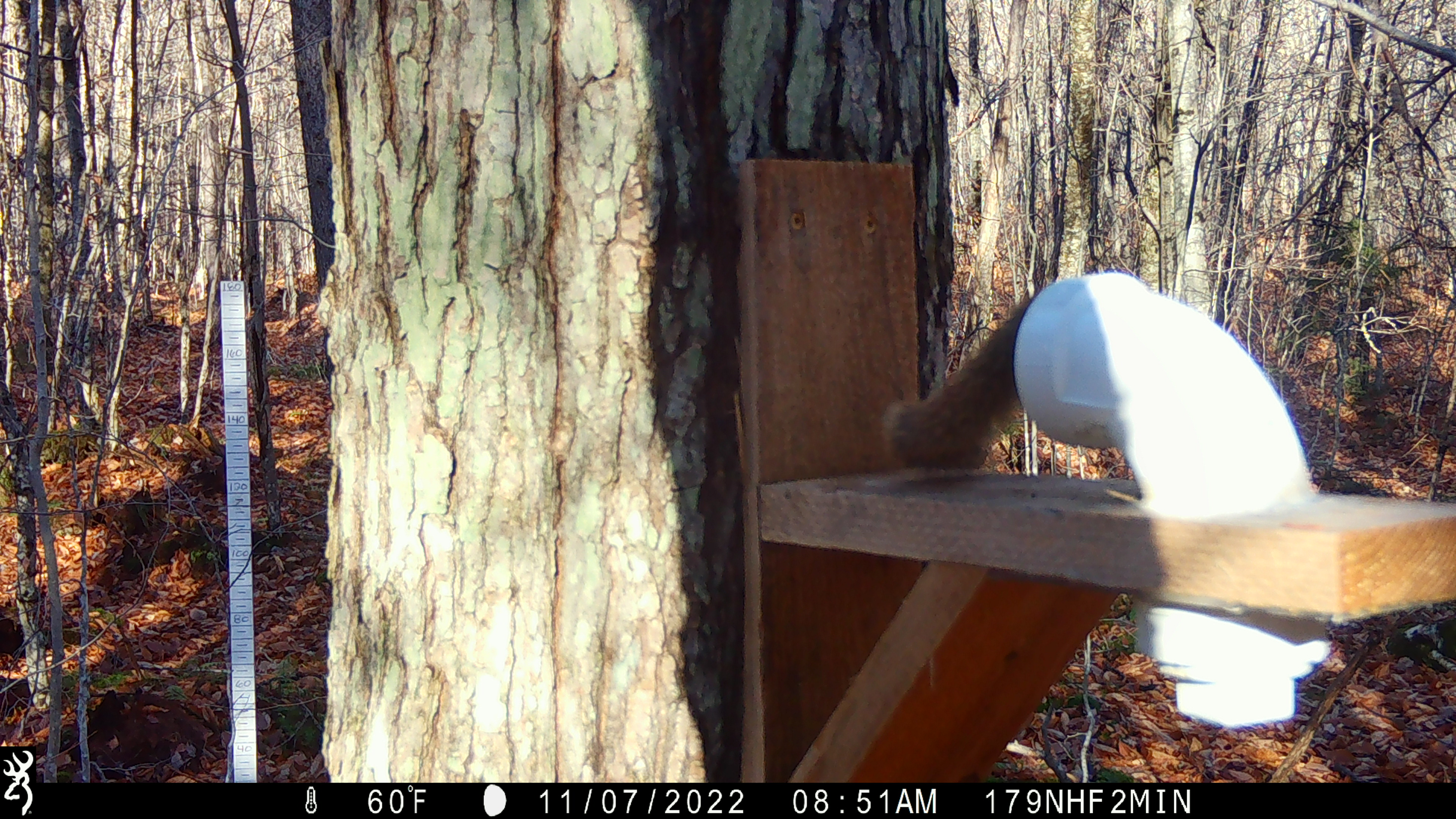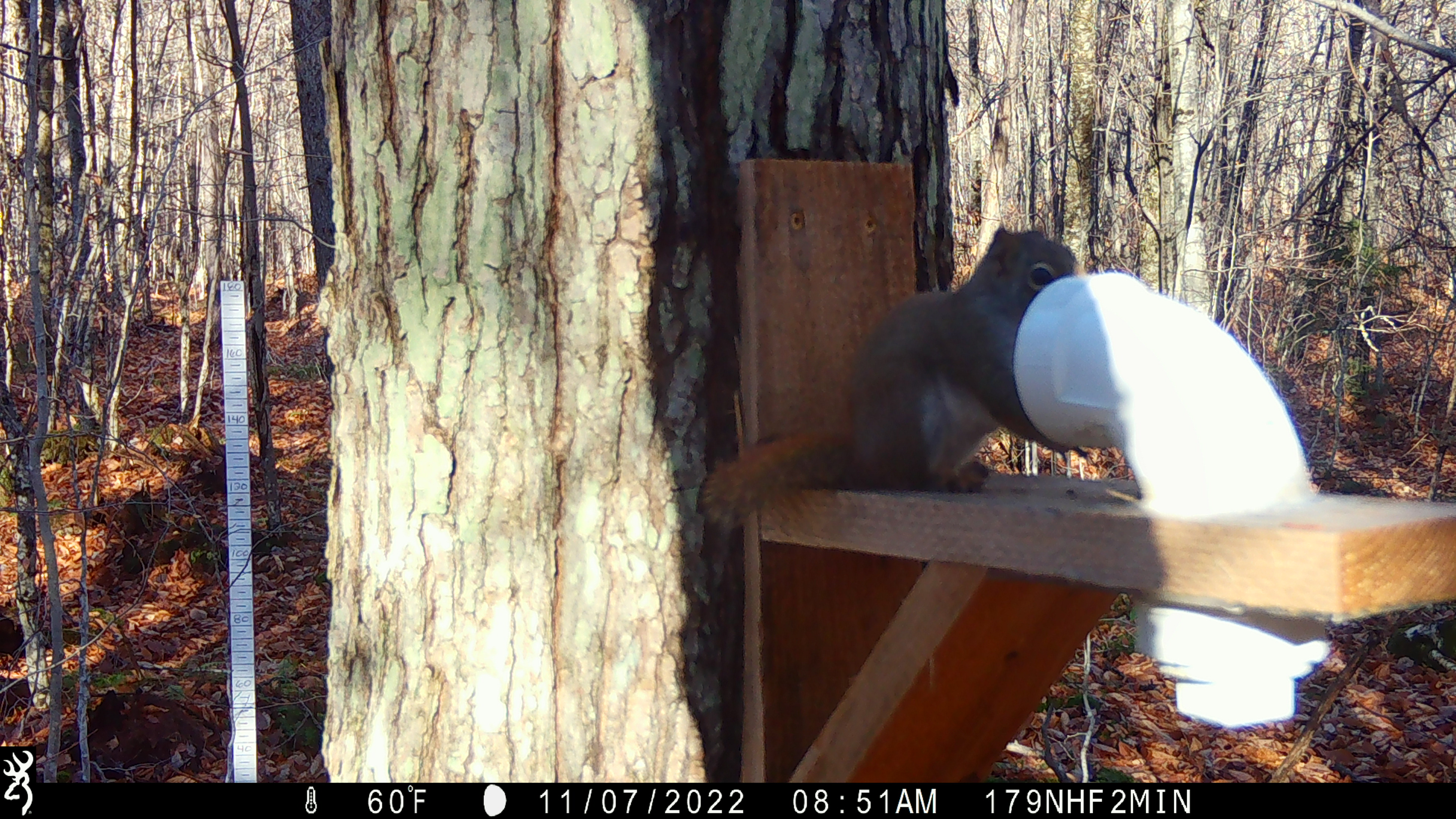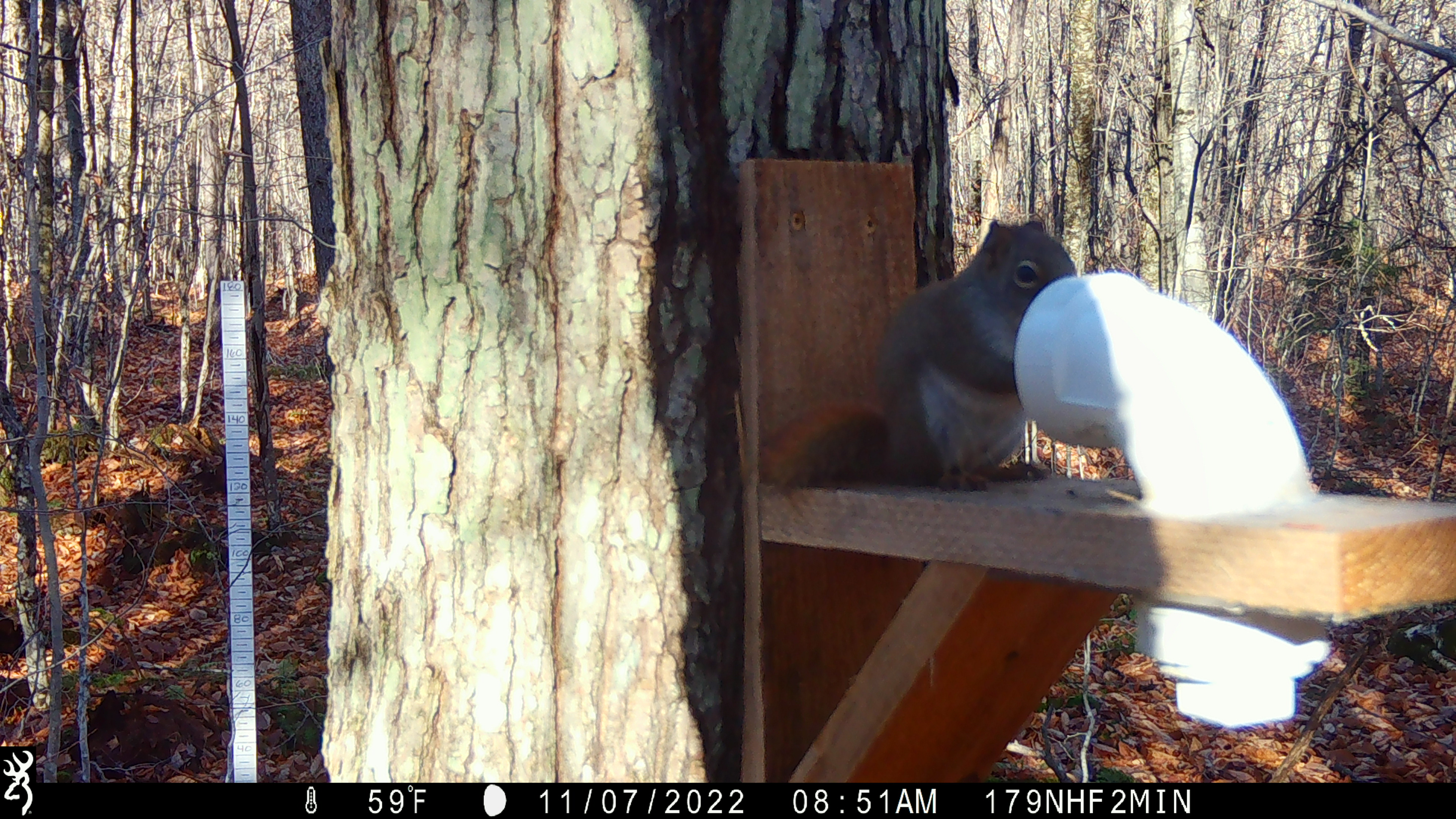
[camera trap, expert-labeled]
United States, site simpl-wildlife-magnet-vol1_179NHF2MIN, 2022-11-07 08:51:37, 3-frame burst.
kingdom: Animalia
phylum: Chordata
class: Mammalia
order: Rodentia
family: Sciuridae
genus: Tamiasciurus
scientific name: Tamiasciurus hudsonicus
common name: red squirrel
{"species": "red squirrel (Tamiasciurus hudsonicus)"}